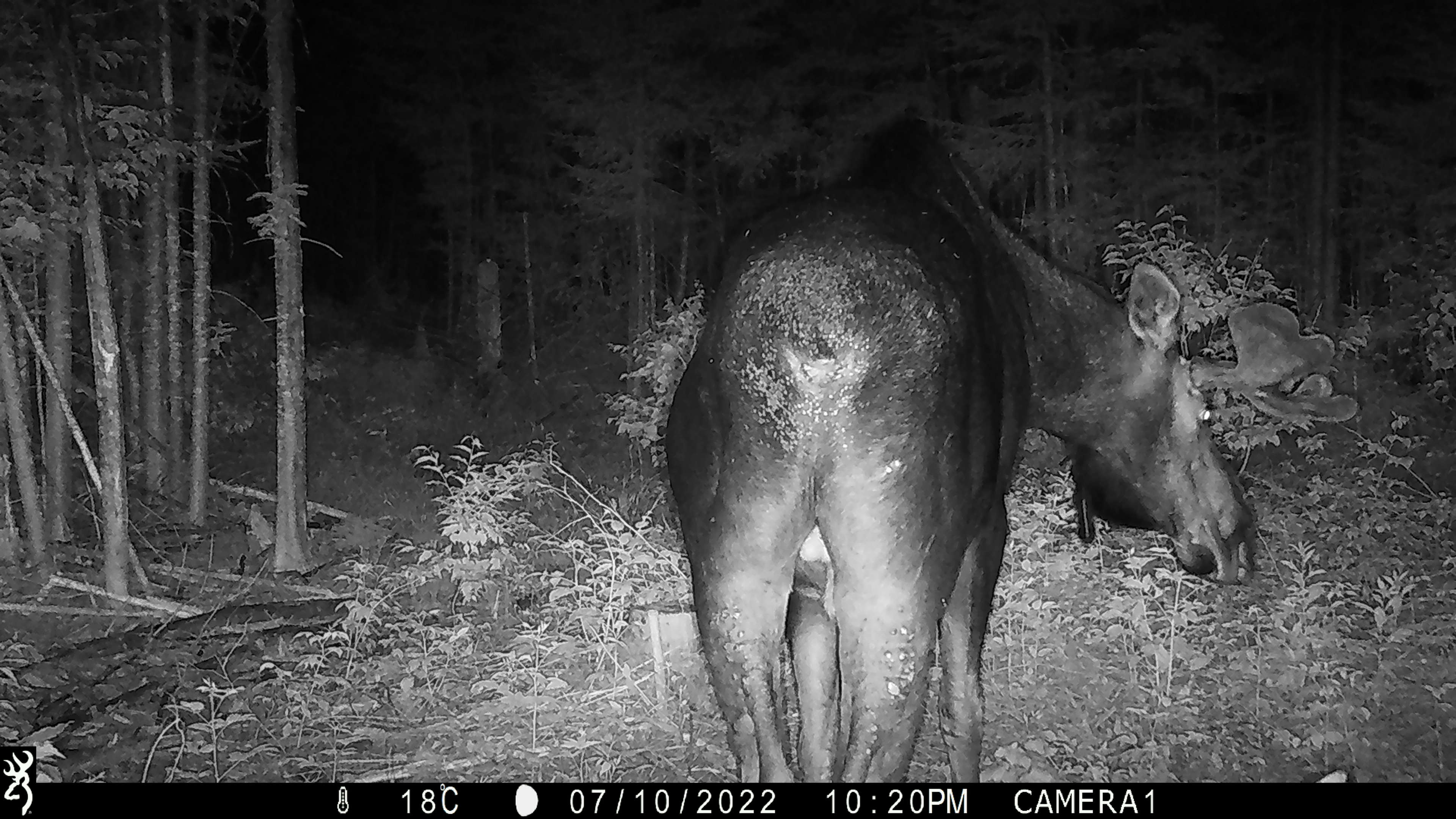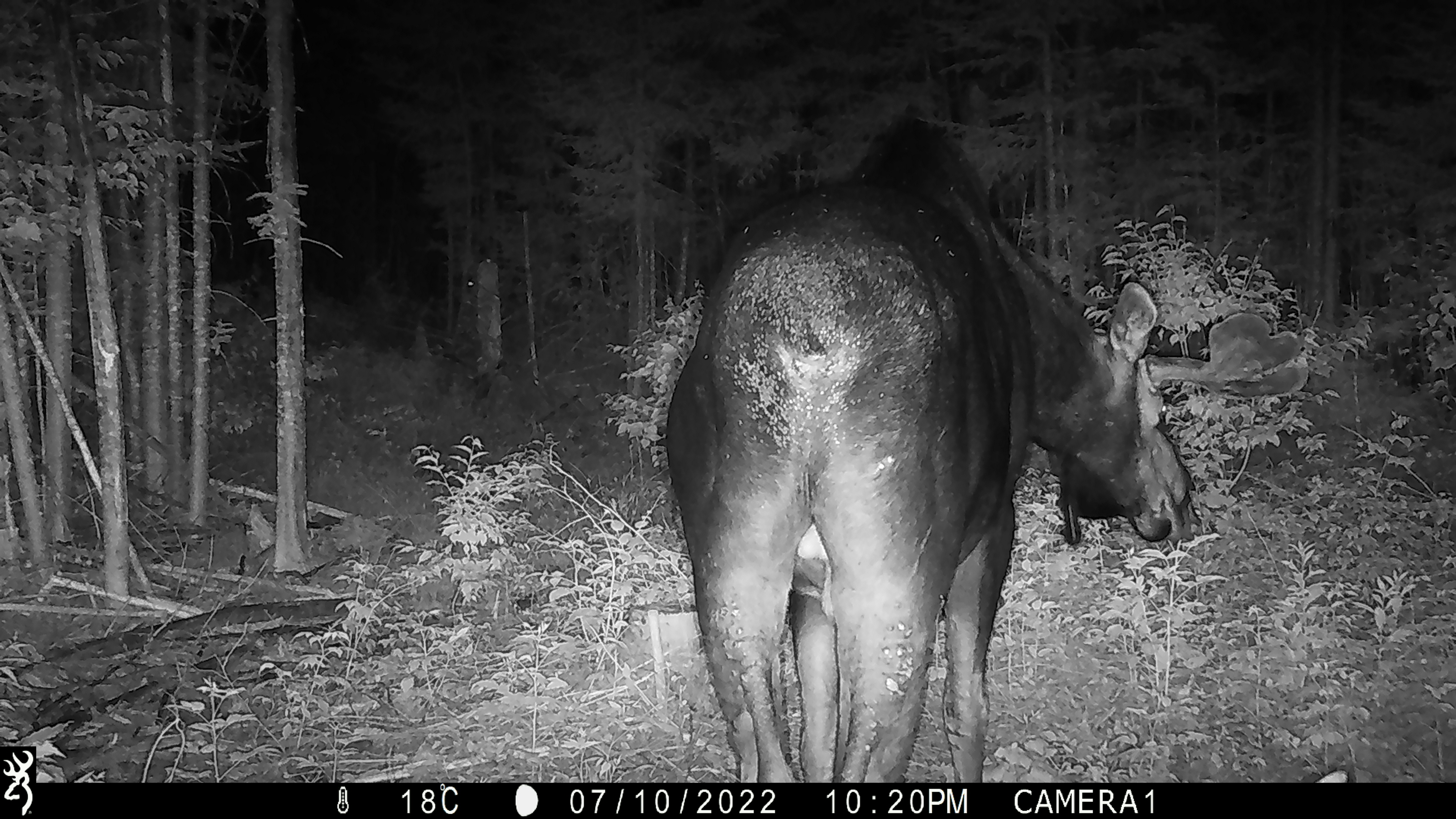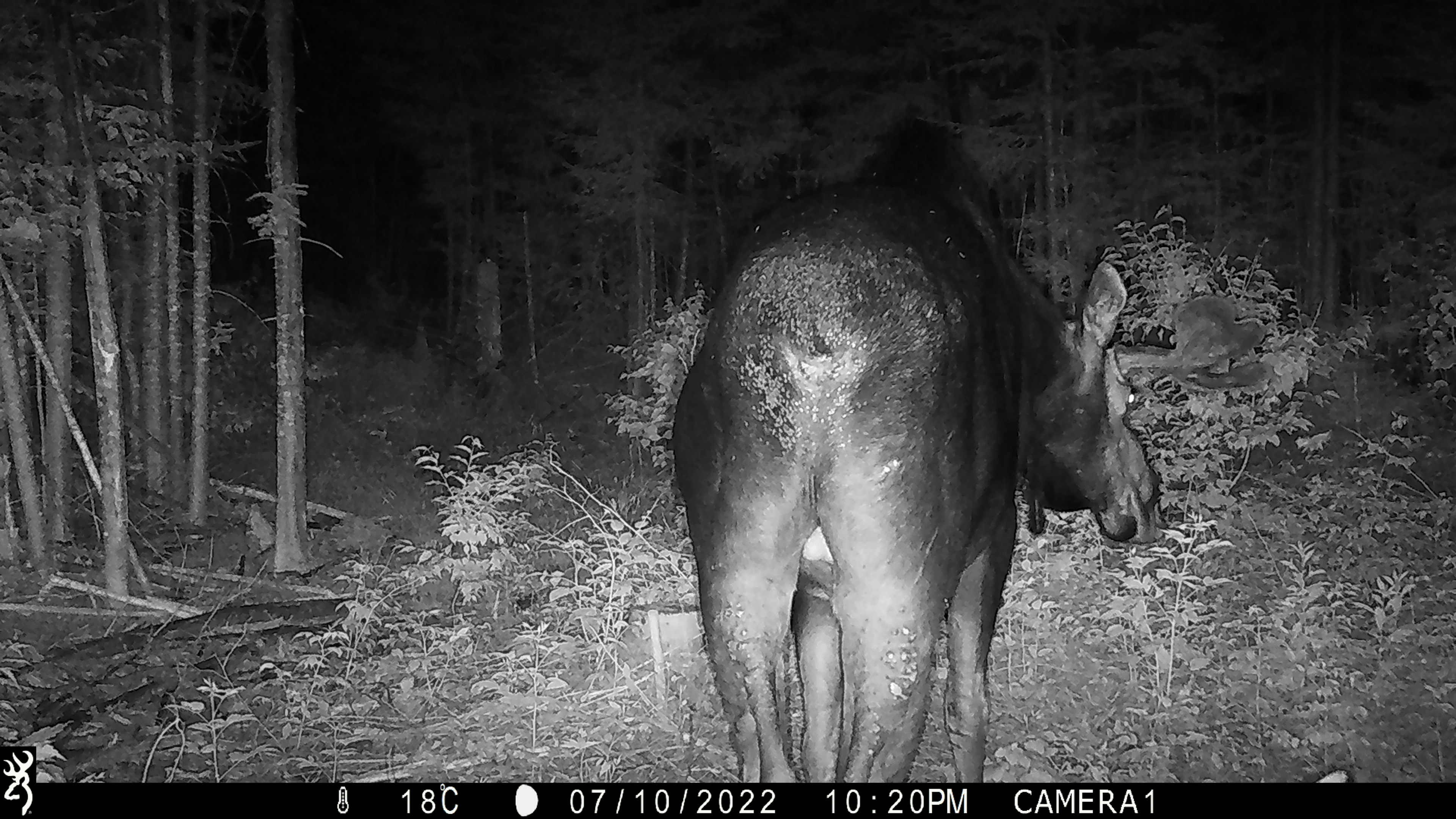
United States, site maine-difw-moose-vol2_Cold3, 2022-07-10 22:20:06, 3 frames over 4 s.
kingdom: Animalia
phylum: Chordata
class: Mammalia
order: Artiodactyla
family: Cervidae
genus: Alces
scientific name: Alces alces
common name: moose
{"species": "moose (Alces alces)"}